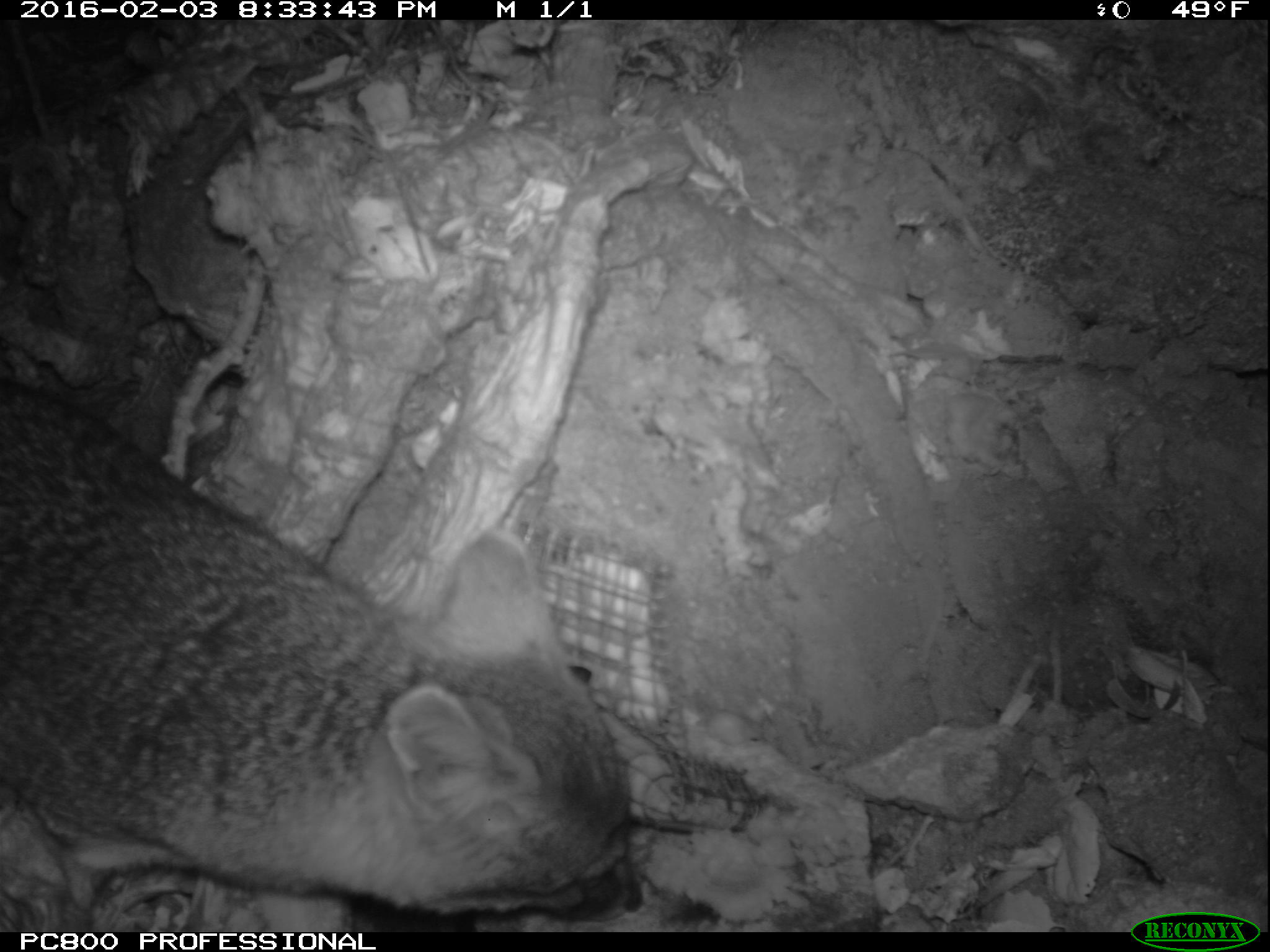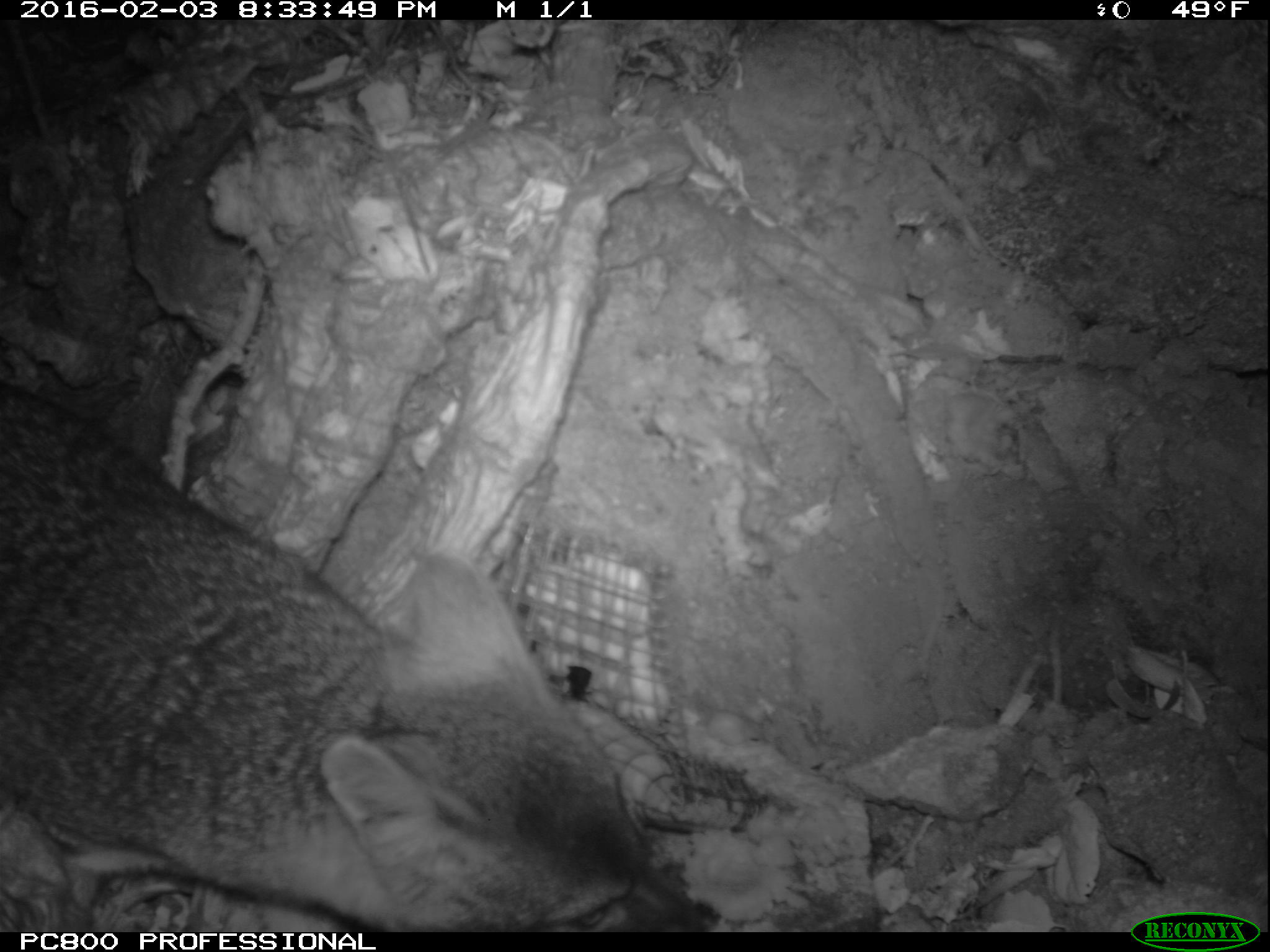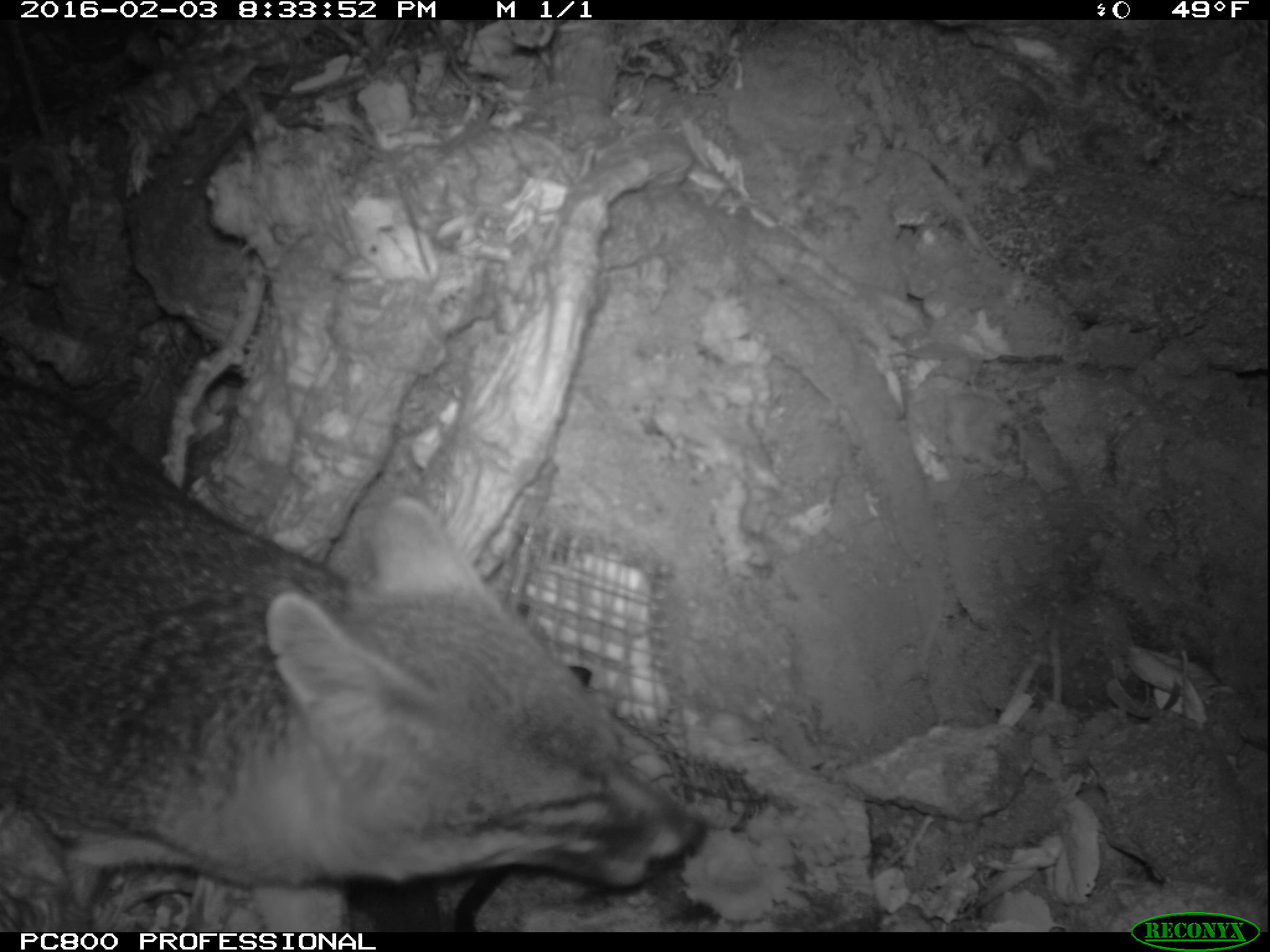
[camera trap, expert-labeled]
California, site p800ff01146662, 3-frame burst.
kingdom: Animalia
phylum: Chordata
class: Mammalia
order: Carnivora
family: Canidae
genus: Urocyon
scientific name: Urocyon littoralis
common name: island fox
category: fox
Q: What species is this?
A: Fox (island fox) (Urocyon littoralis).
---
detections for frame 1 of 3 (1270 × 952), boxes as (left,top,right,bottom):
fox: (0,377,642,932)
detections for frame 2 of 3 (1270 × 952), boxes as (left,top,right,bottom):
fox: (0,376,711,932)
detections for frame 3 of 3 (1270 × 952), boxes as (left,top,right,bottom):
fox: (0,373,703,932)